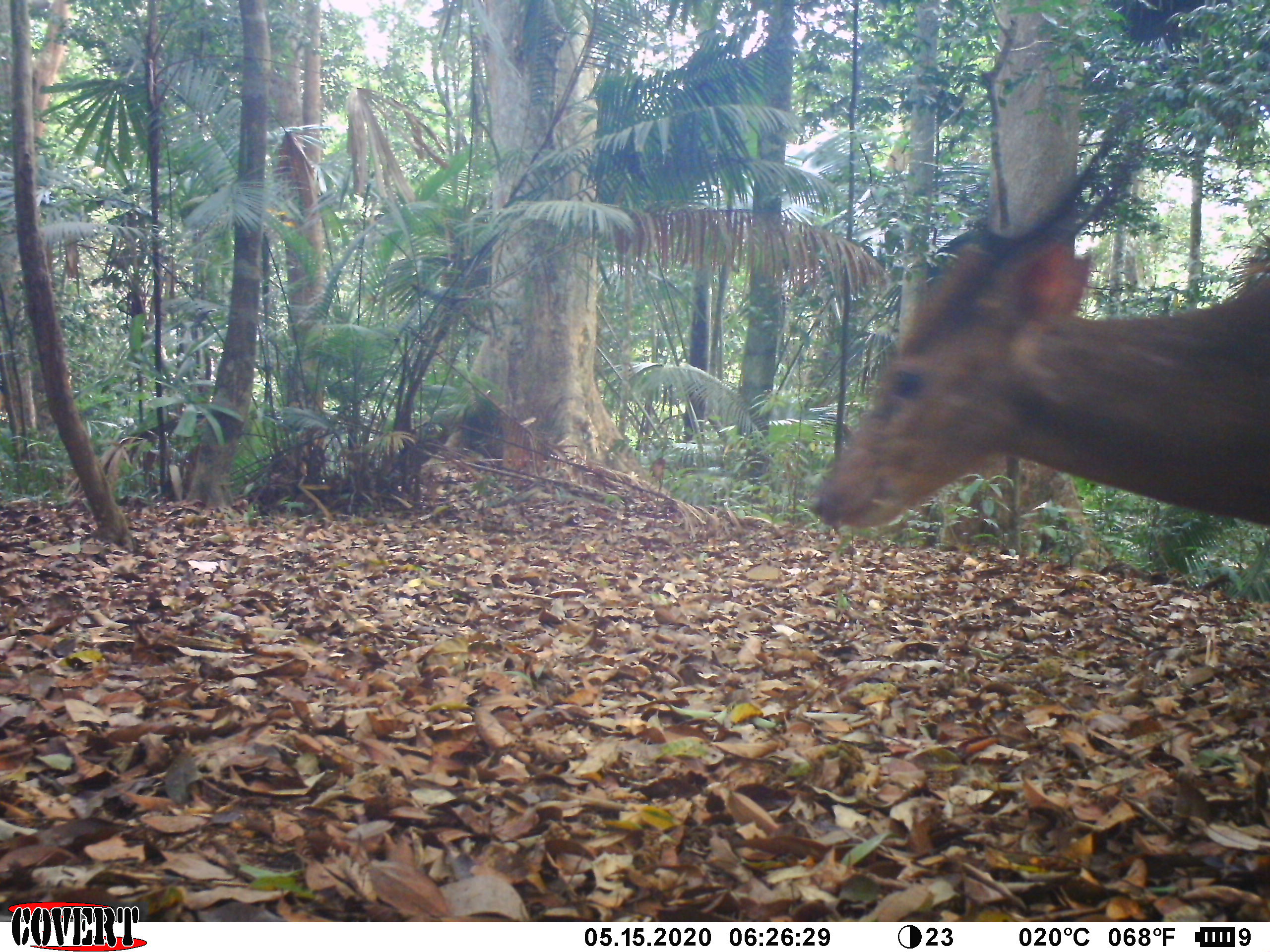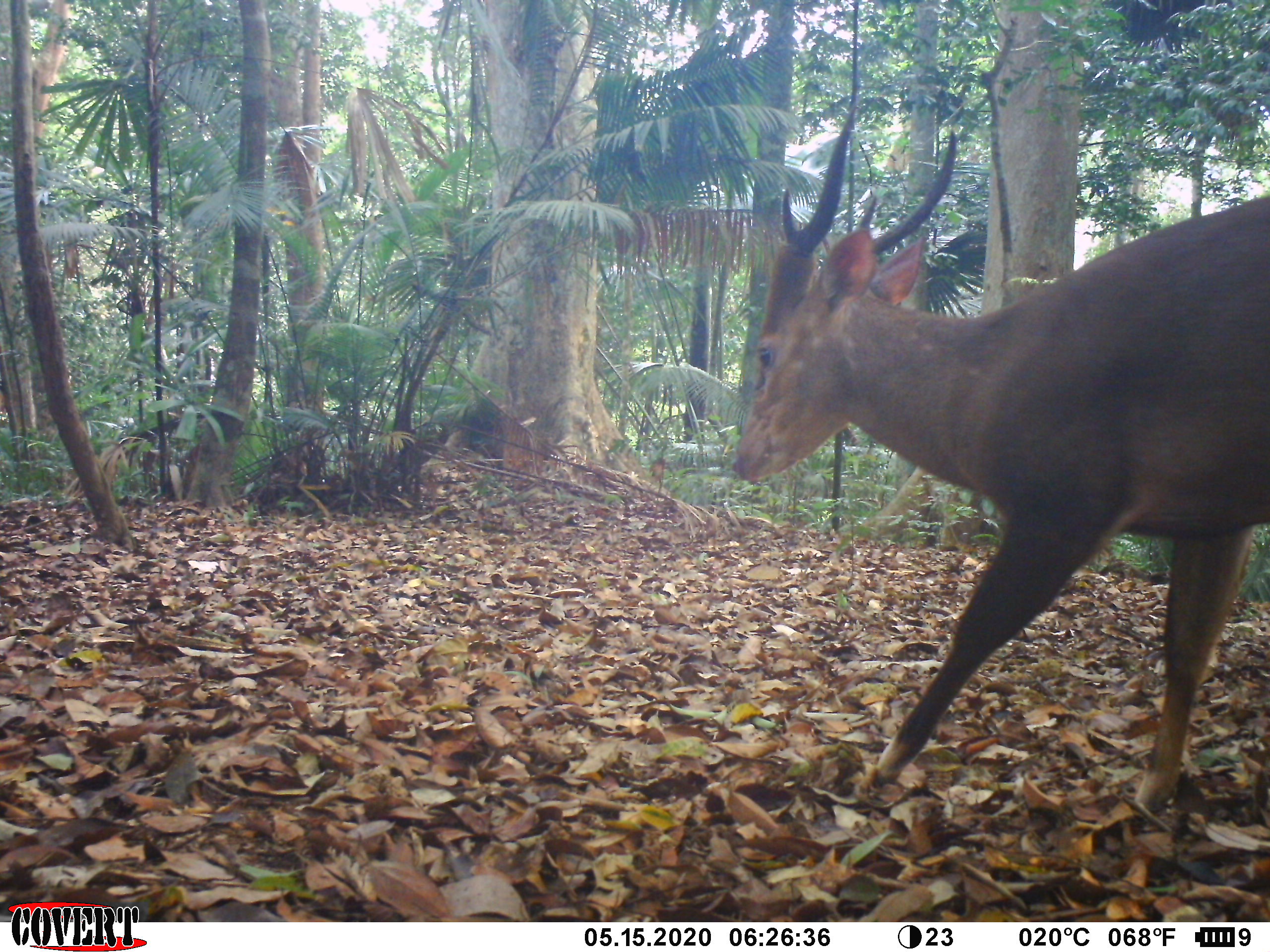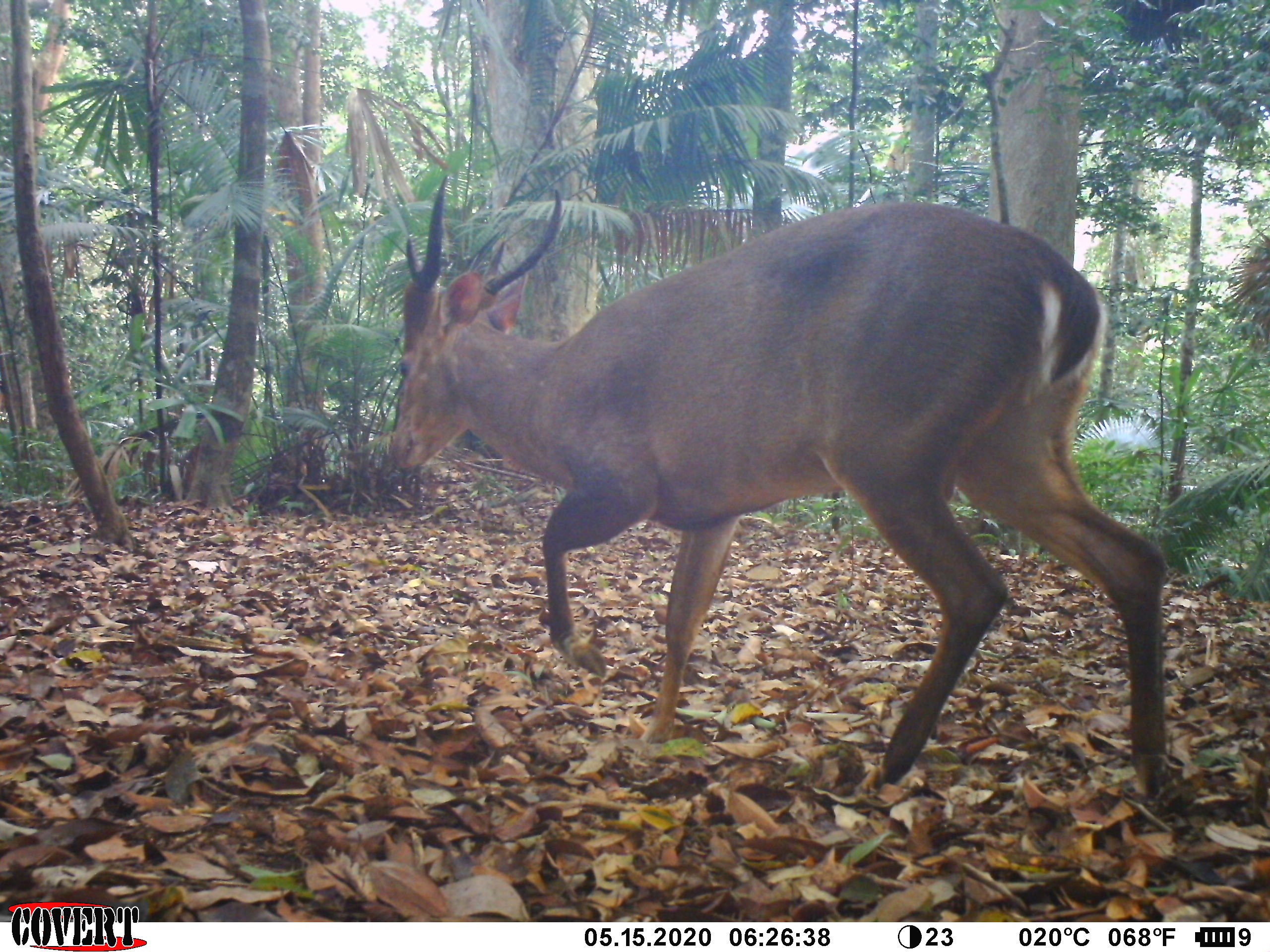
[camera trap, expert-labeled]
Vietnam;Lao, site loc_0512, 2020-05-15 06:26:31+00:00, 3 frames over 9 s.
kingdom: Animalia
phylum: Chordata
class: Mammalia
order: Artiodactyla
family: Cervidae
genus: Muntiacus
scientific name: Muntiacus vuquangensis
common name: large-antlered muntjac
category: large antlered muntjac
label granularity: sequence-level